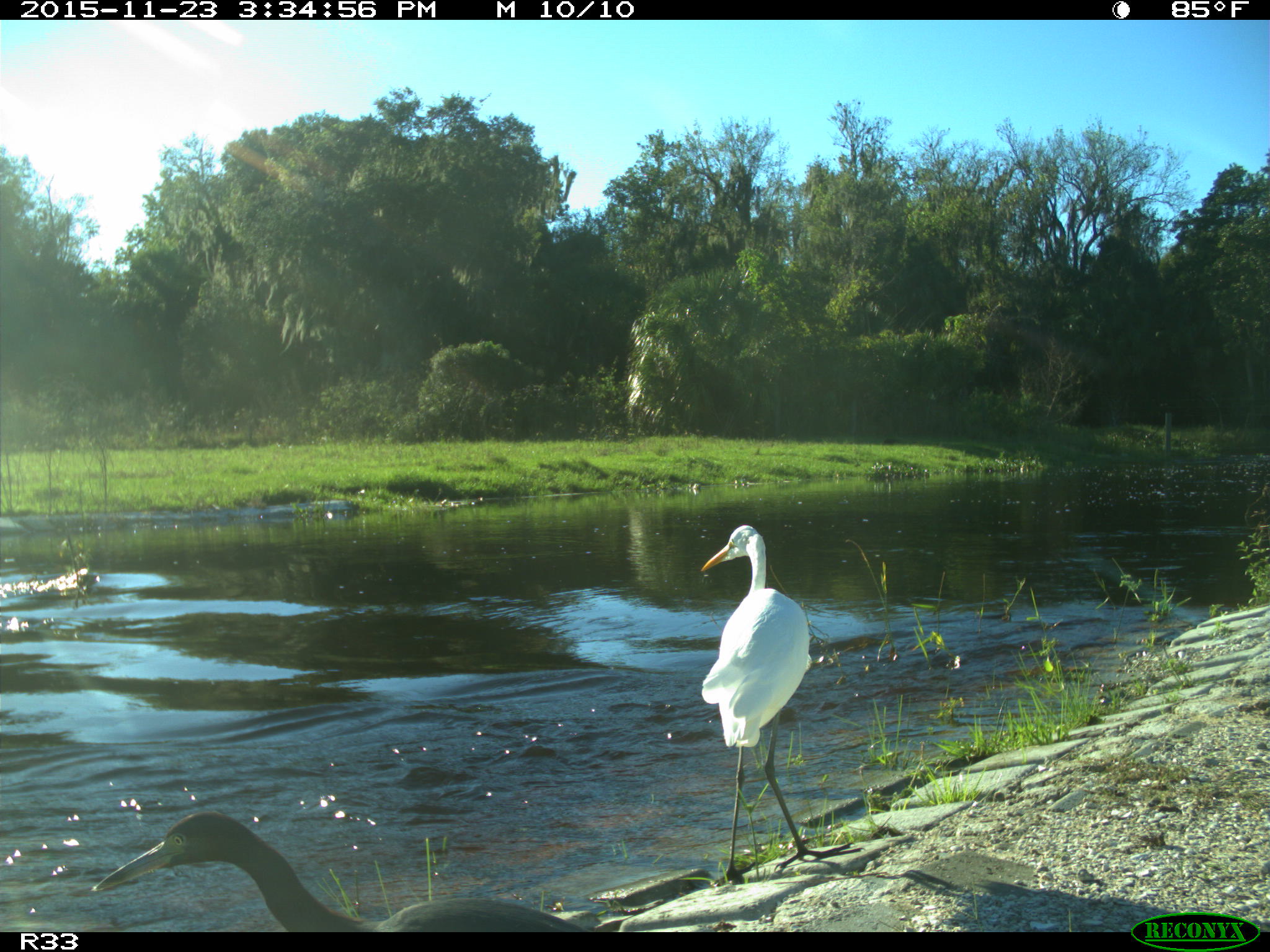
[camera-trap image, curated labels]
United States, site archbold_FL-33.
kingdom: Animalia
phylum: Chordata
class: Aves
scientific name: Aves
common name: birds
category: unidentified bird